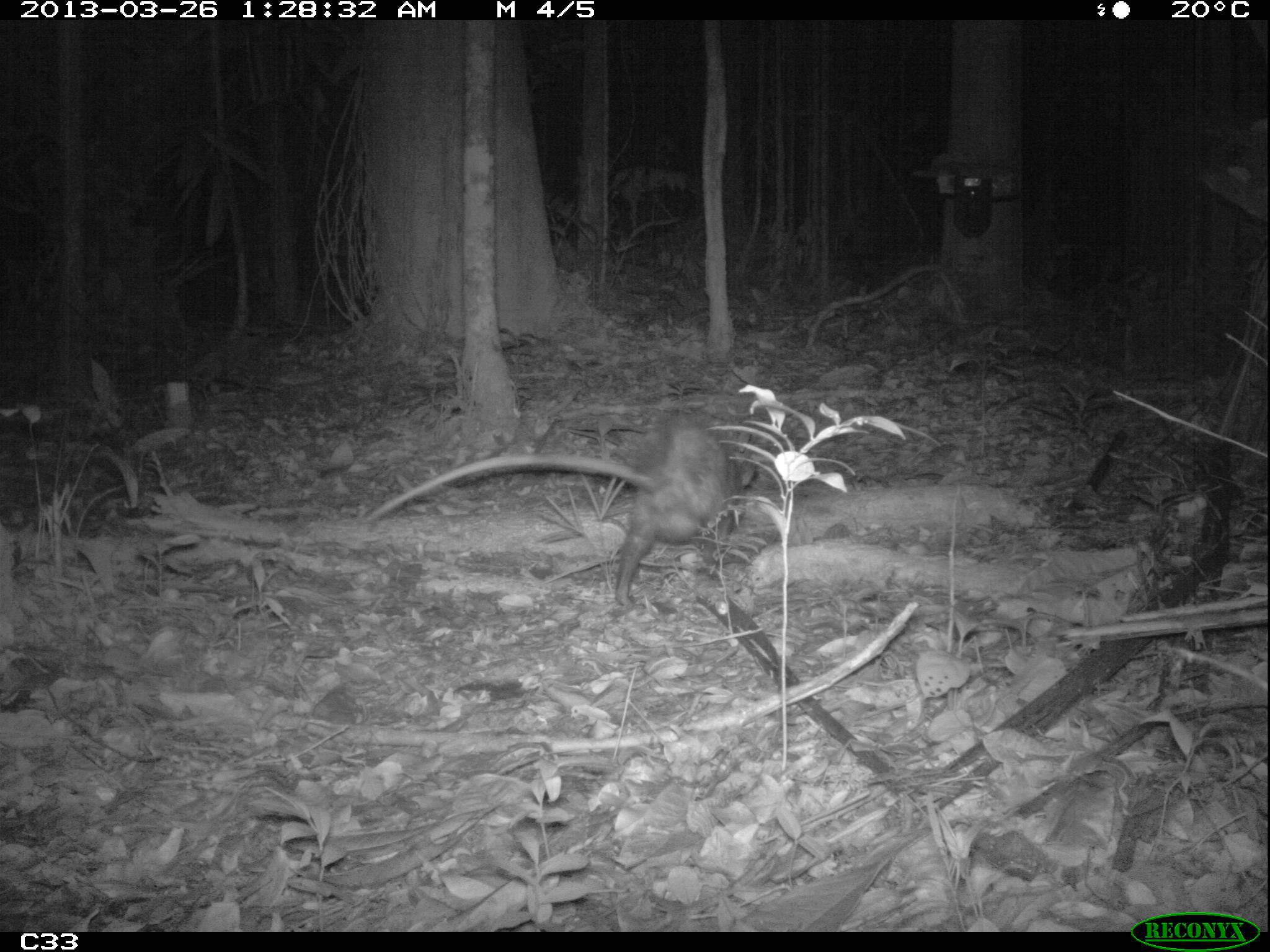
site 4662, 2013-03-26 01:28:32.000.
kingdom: Animalia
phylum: Chordata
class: Mammalia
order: Didelphimorphia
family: Didelphidae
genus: Didelphis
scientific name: Didelphis marsupialis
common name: southern opossum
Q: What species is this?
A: Didelphis marsupialis (southern opossum).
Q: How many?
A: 1.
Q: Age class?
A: Adult.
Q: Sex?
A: Female.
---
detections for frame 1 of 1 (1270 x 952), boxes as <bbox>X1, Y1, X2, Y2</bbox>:
didelphis marsupialis: <bbox>362, 410, 755, 609</bbox>